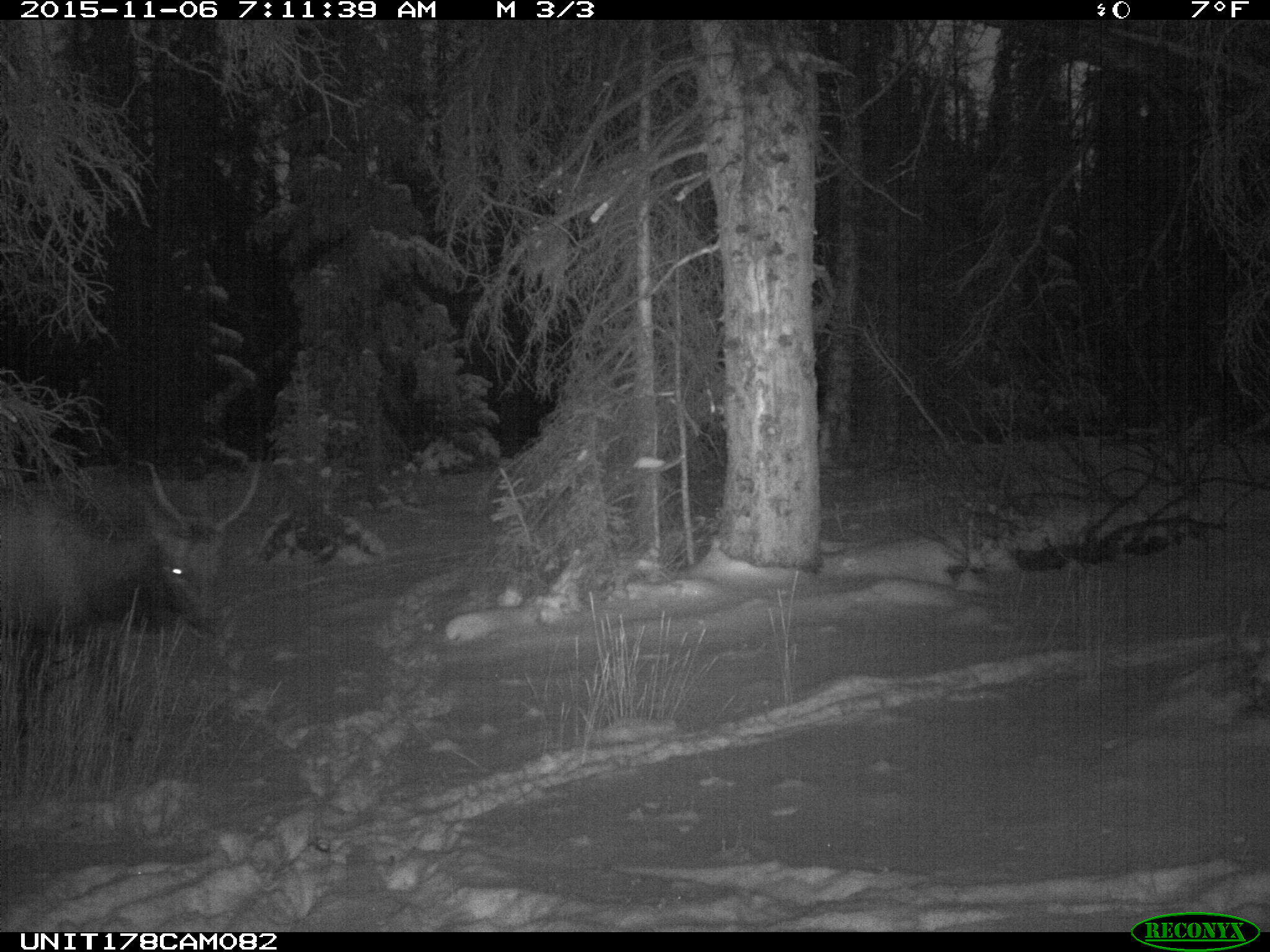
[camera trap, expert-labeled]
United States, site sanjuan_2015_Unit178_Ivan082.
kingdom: Animalia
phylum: Chordata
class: Mammalia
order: Artiodactyla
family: Cervidae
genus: Cervus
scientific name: Cervus elaphus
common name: red deer